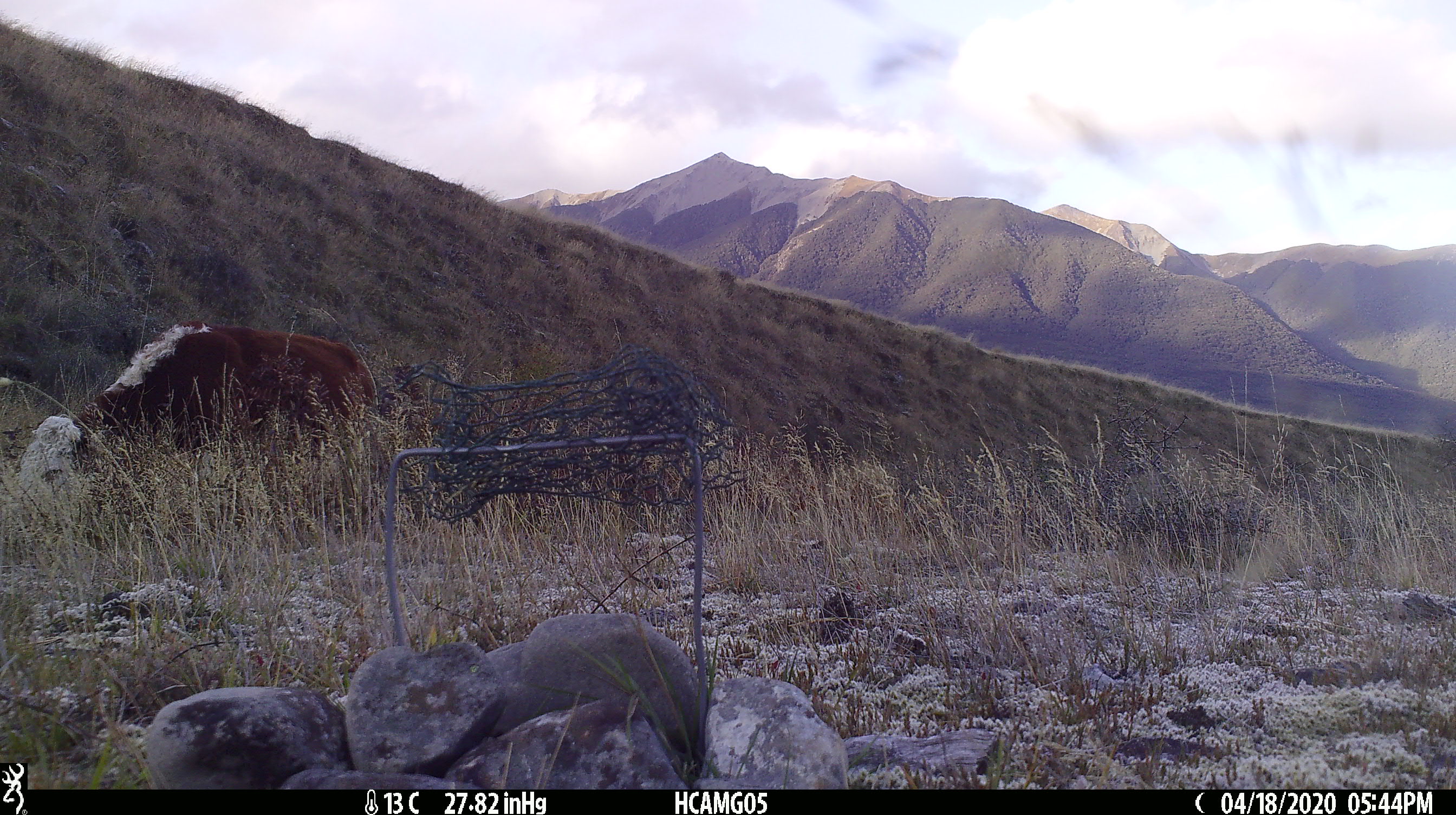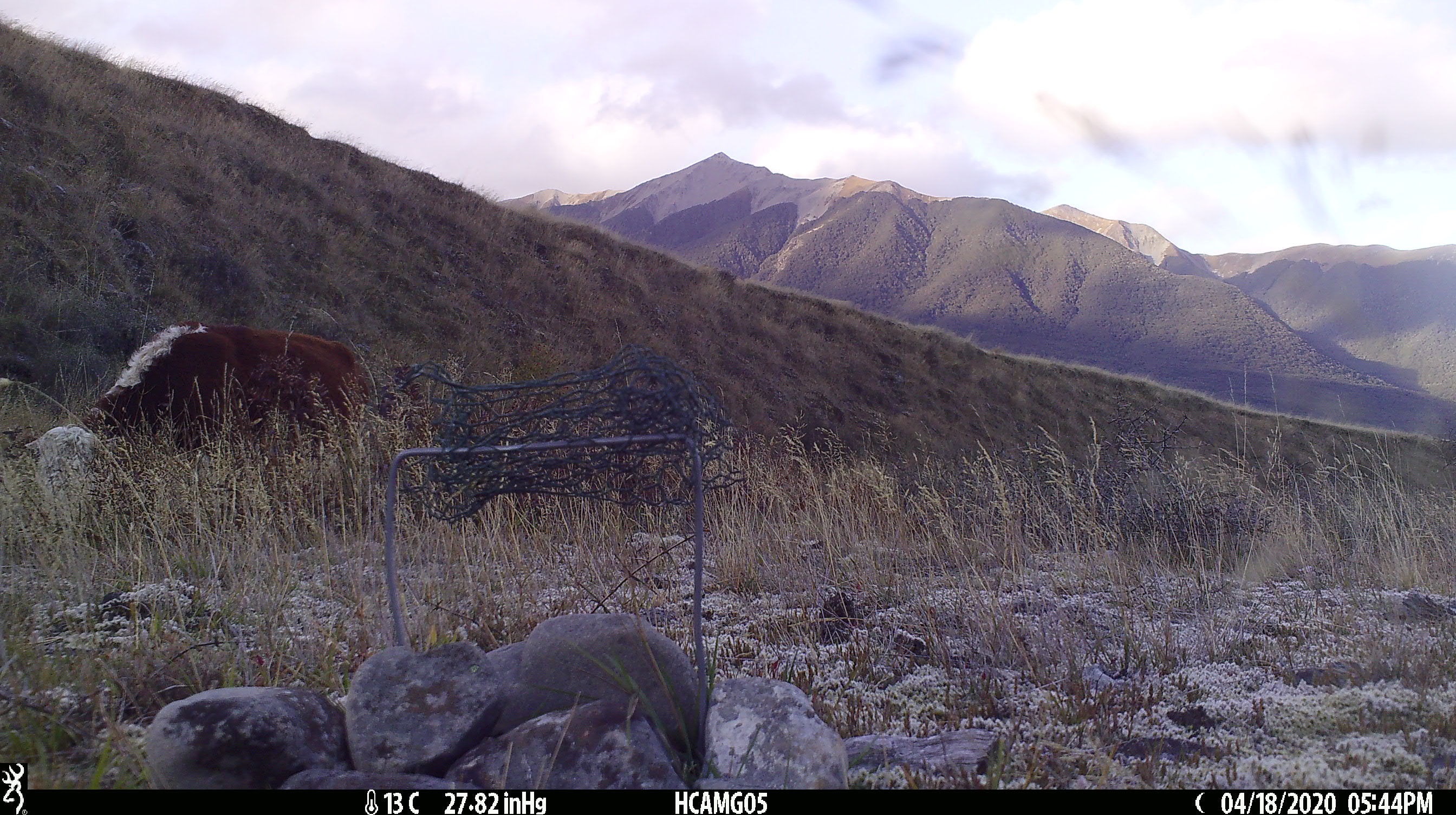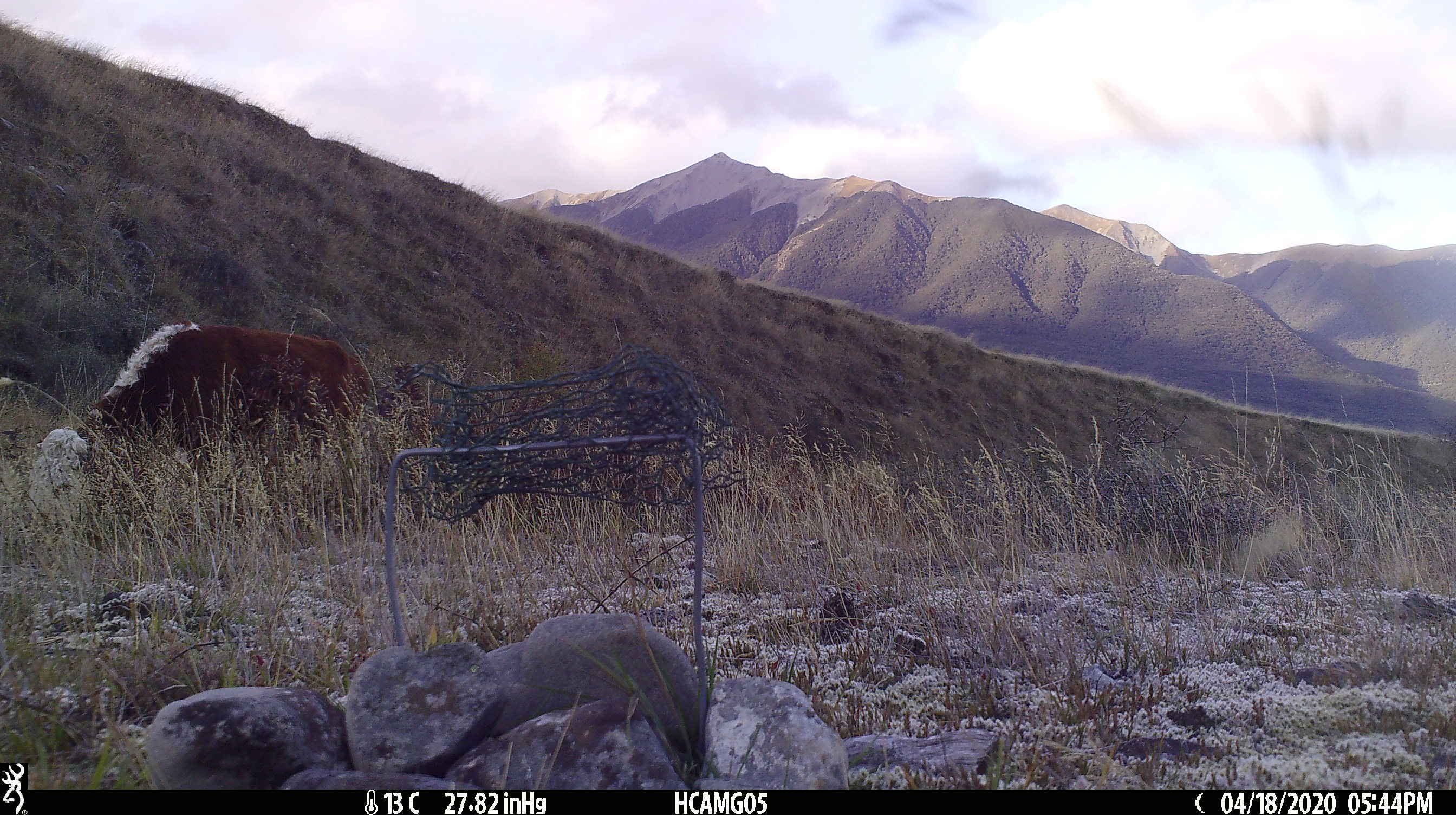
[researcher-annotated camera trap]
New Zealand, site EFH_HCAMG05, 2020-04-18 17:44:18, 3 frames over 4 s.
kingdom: Animalia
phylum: Chordata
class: Mammalia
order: Artiodactyla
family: Bovidae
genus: Bos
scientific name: Bos taurus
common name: domestic cow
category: cow